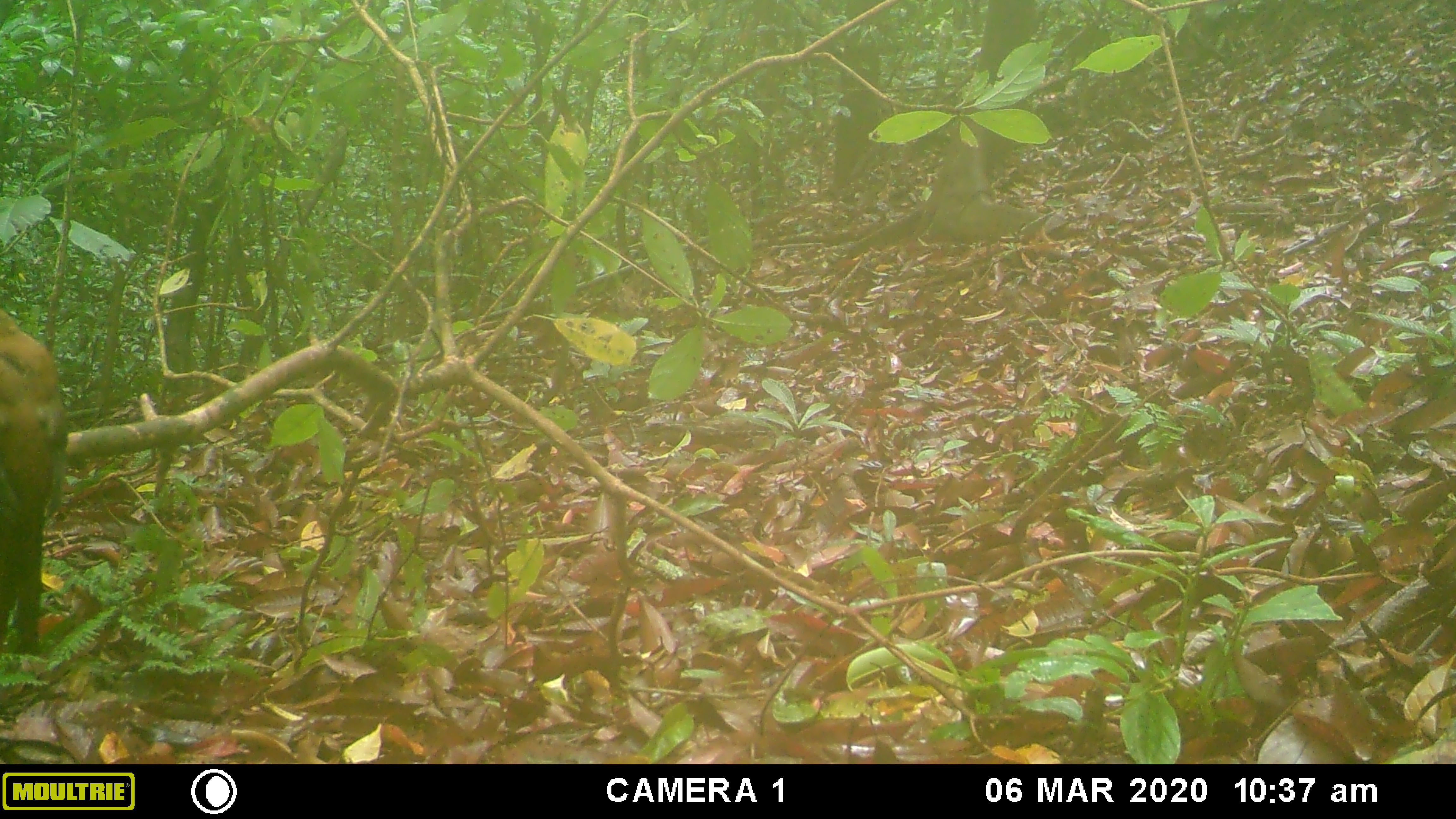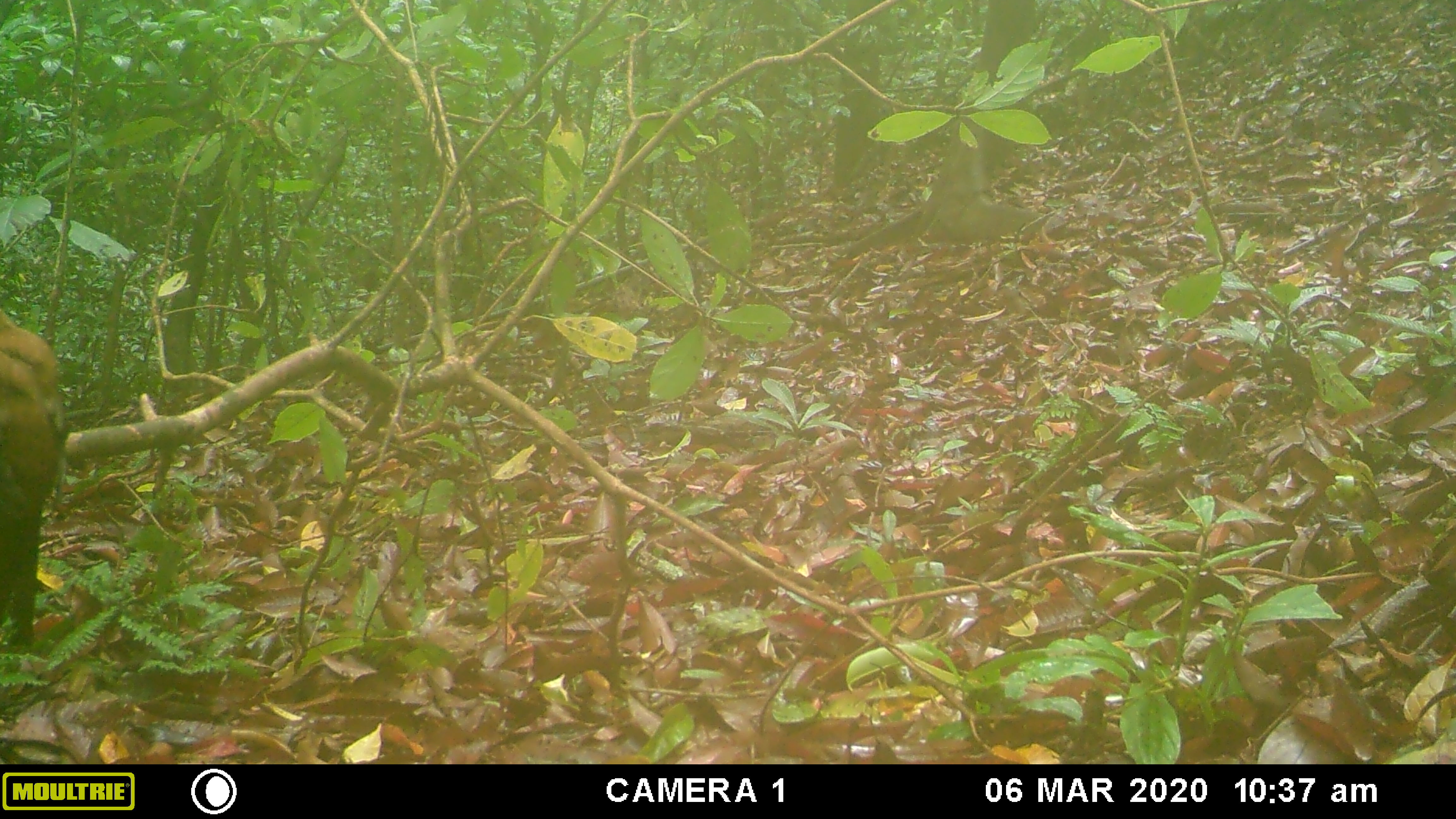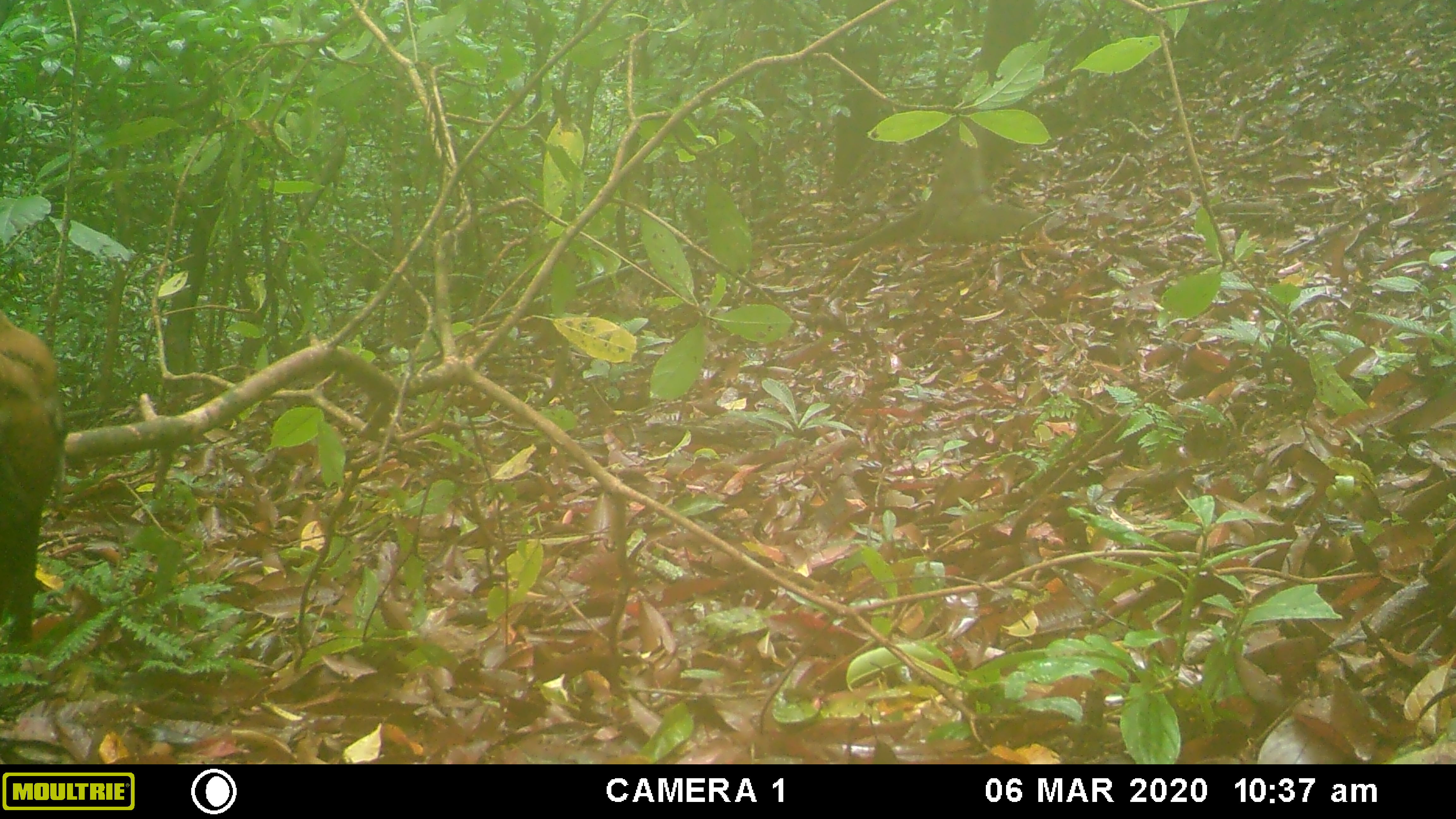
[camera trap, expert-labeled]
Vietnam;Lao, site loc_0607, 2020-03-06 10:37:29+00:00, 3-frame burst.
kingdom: Animalia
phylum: Chordata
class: Aves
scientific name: Aves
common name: bird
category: unidentified bird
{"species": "unidentified bird (bird) (Aves)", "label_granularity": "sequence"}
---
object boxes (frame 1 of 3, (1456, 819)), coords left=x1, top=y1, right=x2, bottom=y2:
unidentified bird: left=0, top=308, right=71, bottom=662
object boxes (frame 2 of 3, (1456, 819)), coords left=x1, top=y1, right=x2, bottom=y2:
unidentified bird: left=0, top=308, right=71, bottom=651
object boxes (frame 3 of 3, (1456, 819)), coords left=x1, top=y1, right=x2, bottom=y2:
unidentified bird: left=0, top=308, right=71, bottom=644